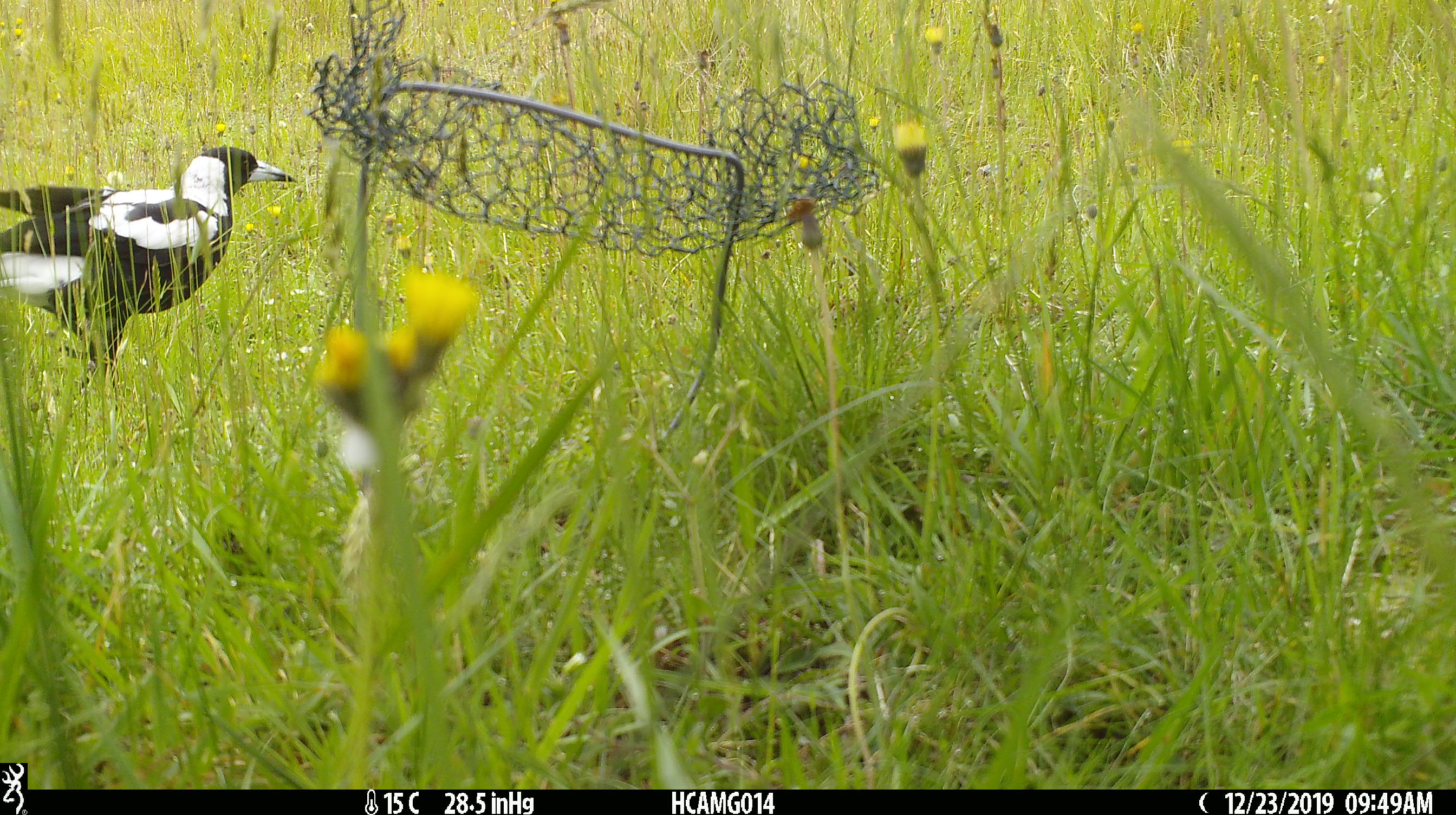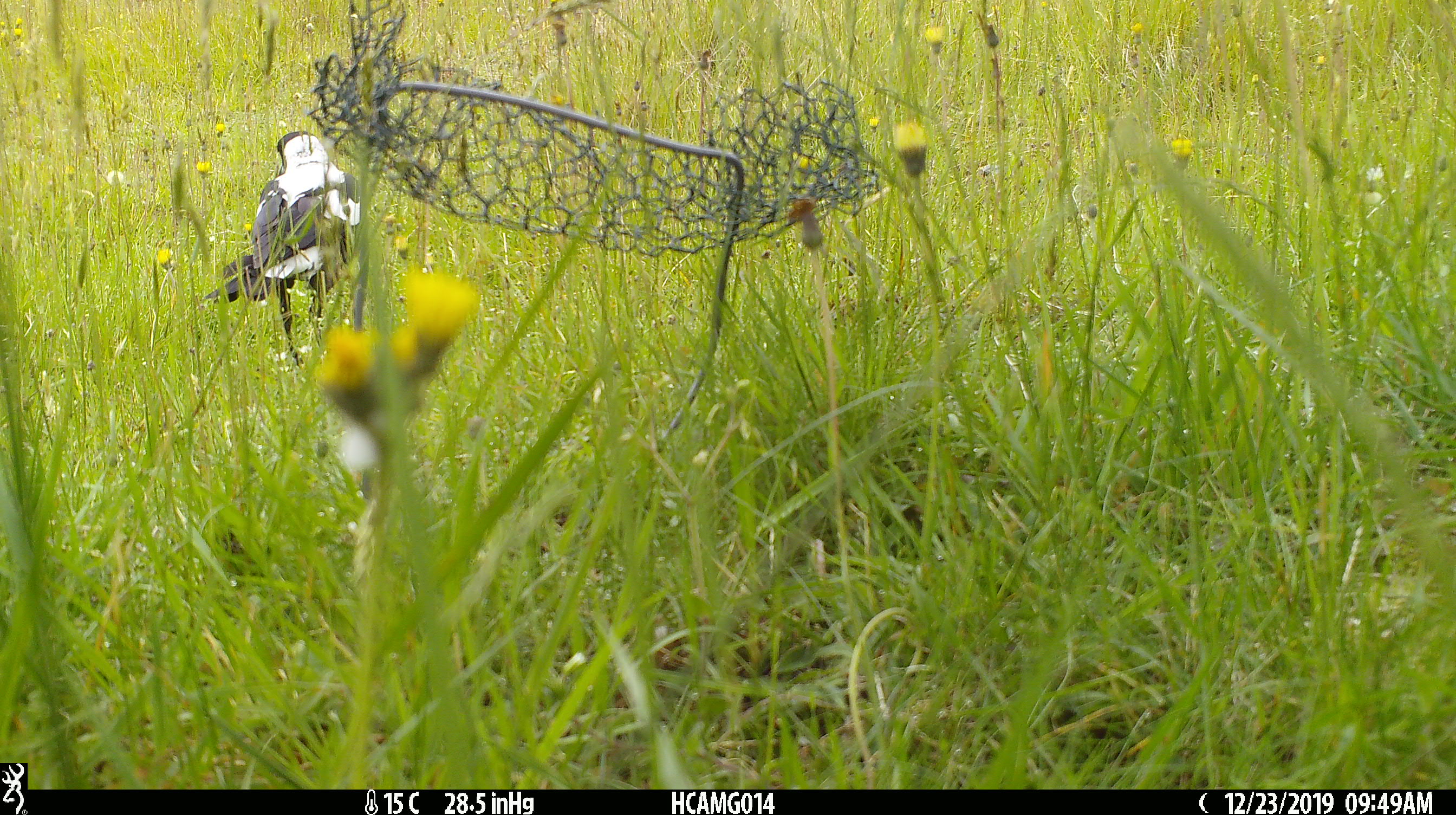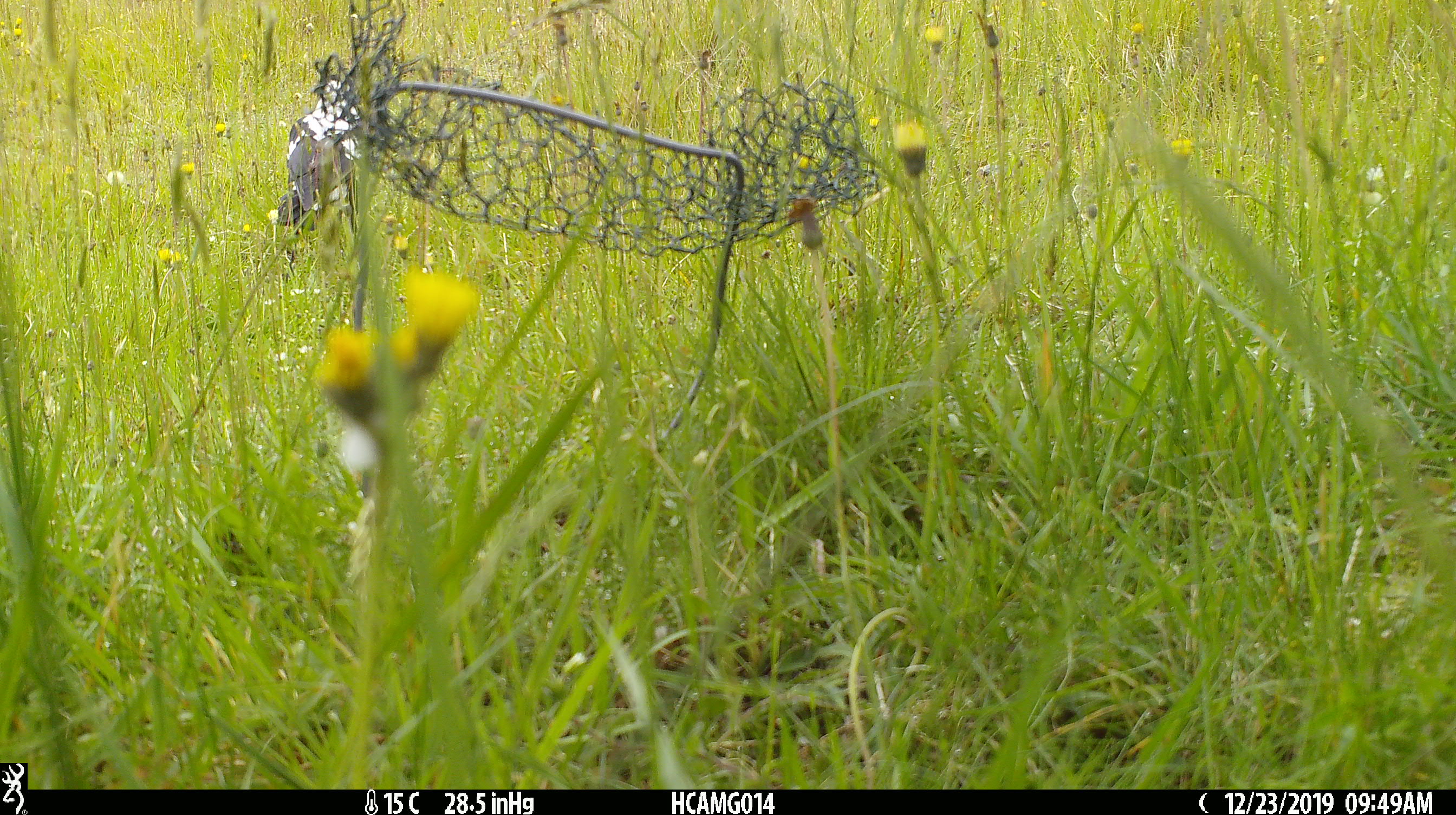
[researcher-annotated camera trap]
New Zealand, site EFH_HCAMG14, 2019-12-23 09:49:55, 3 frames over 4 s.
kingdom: Animalia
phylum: Chordata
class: Aves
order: Passeriformes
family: Artamidae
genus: Gymnorhina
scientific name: Gymnorhina tibicen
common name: australian magpie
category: magpie